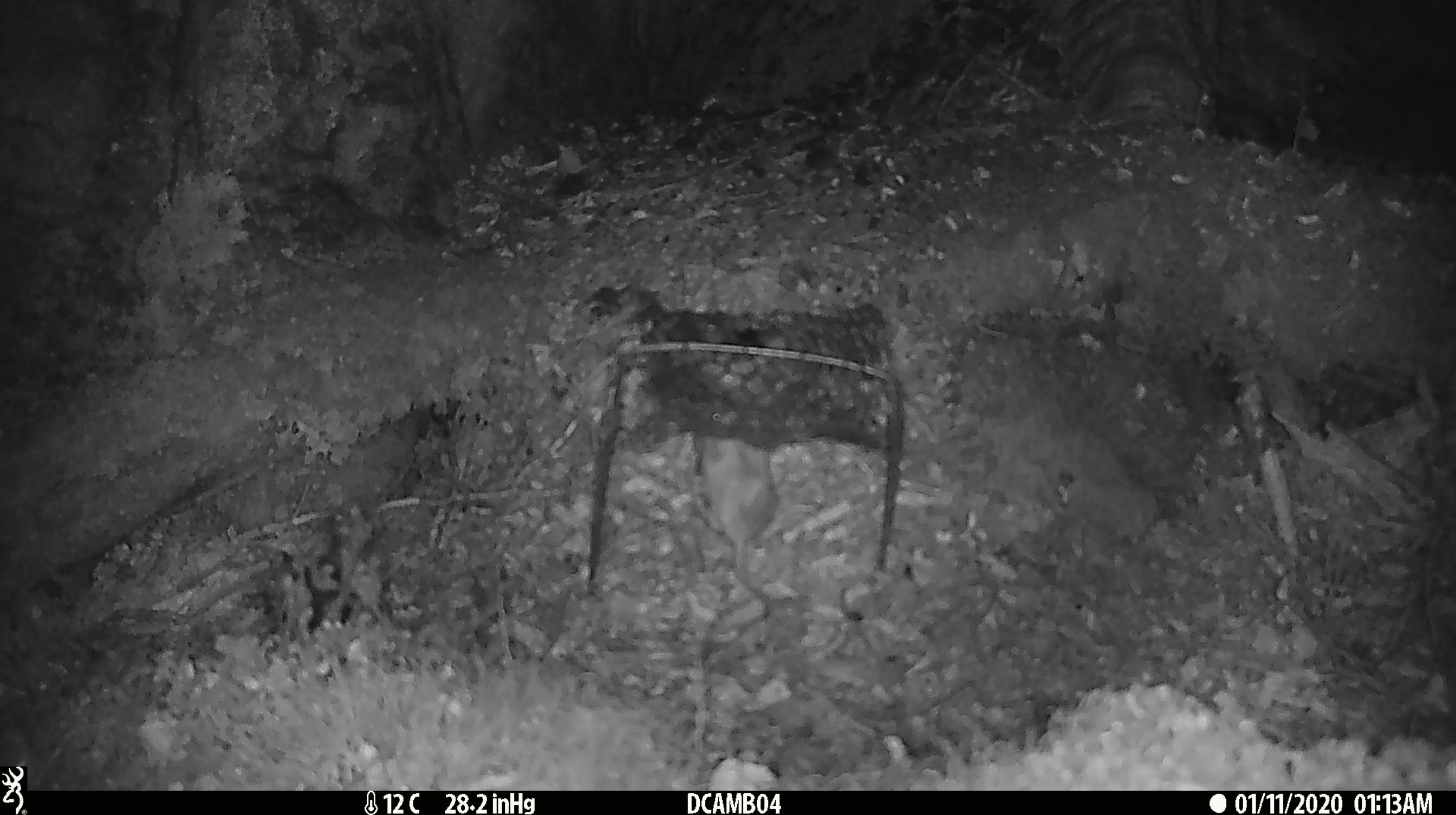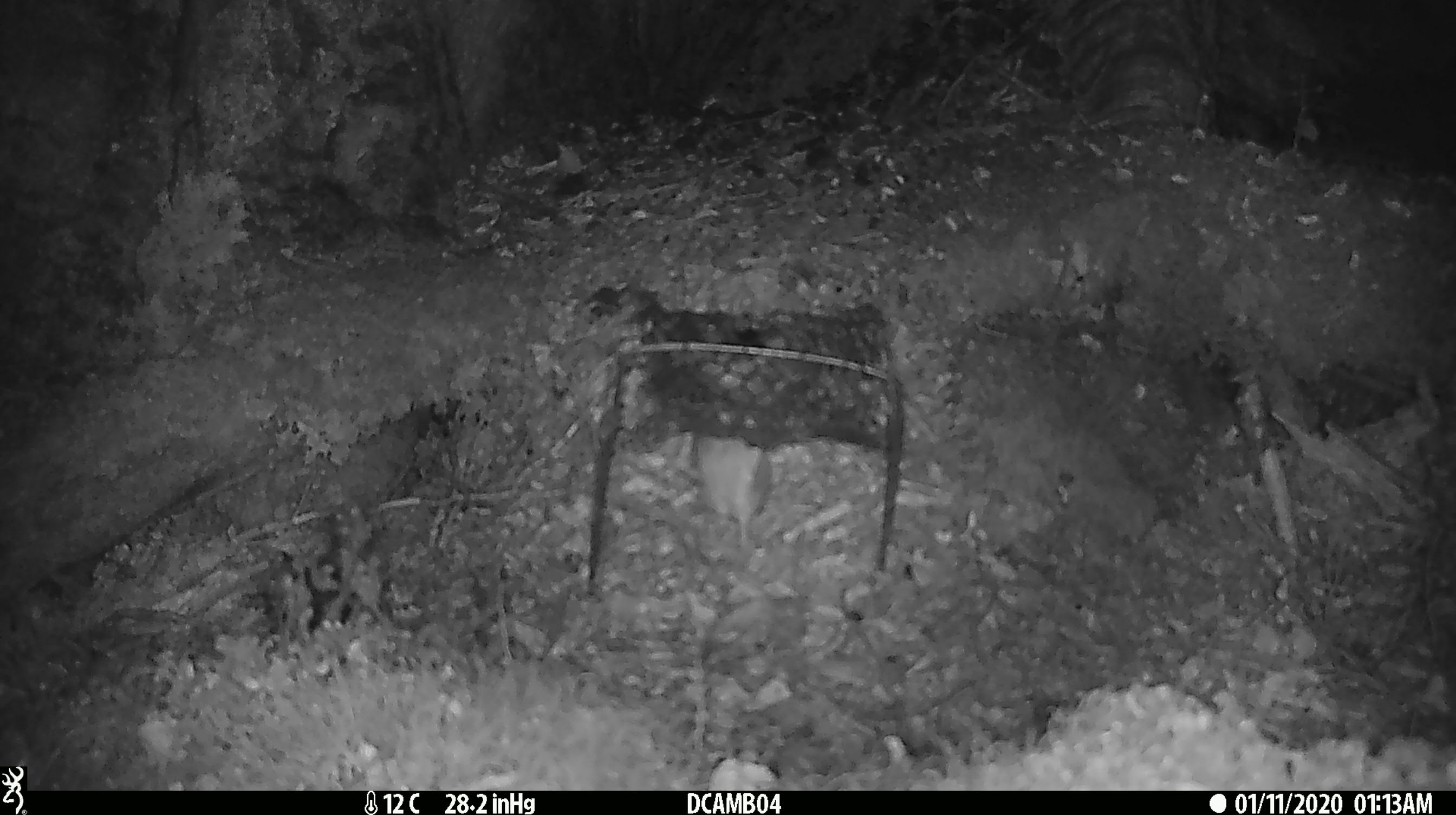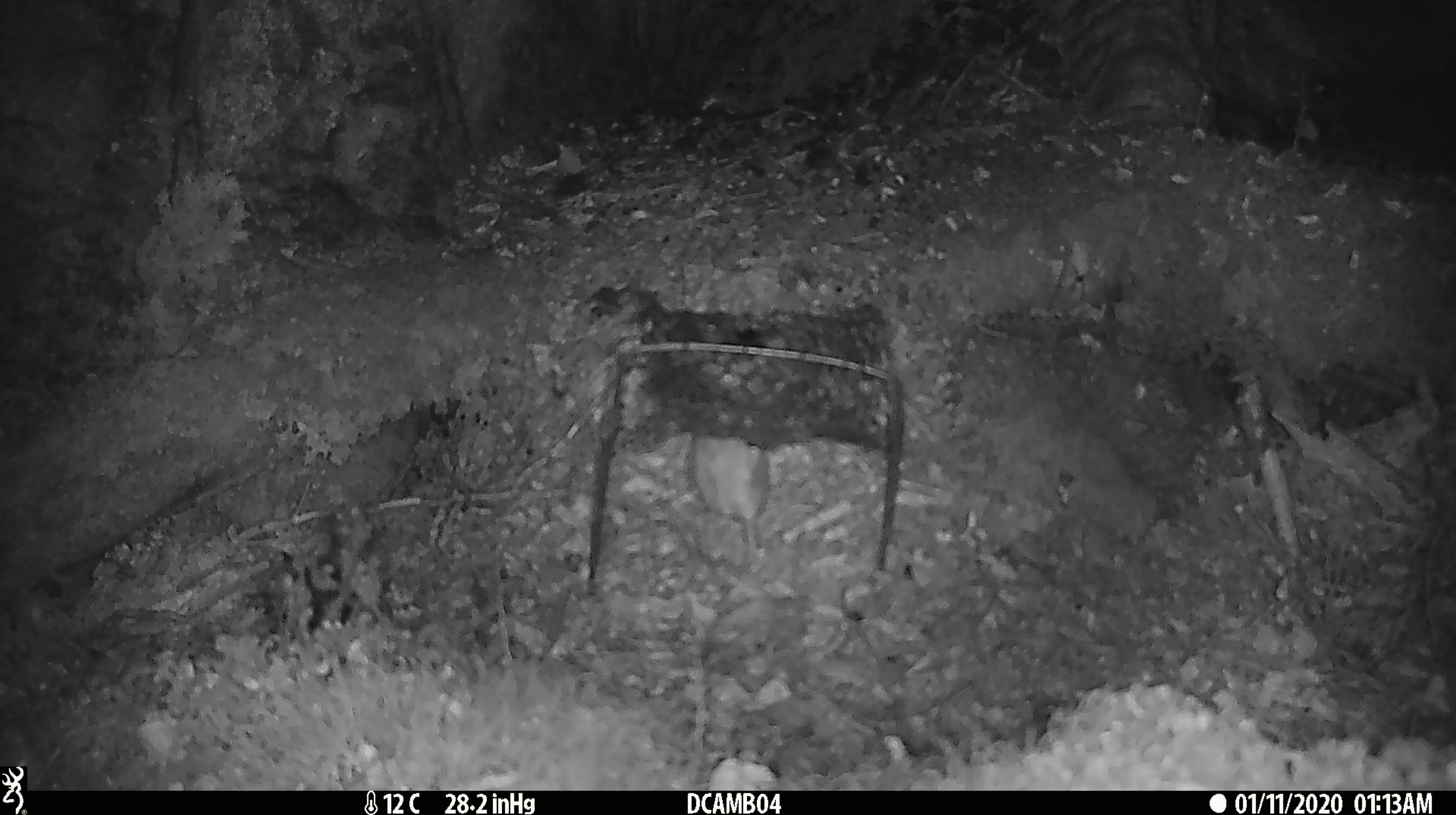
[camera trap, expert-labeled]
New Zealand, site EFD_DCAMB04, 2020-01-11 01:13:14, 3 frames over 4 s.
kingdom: Animalia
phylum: Chordata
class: Mammalia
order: Rodentia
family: Muridae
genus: Mus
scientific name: Mus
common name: mouse